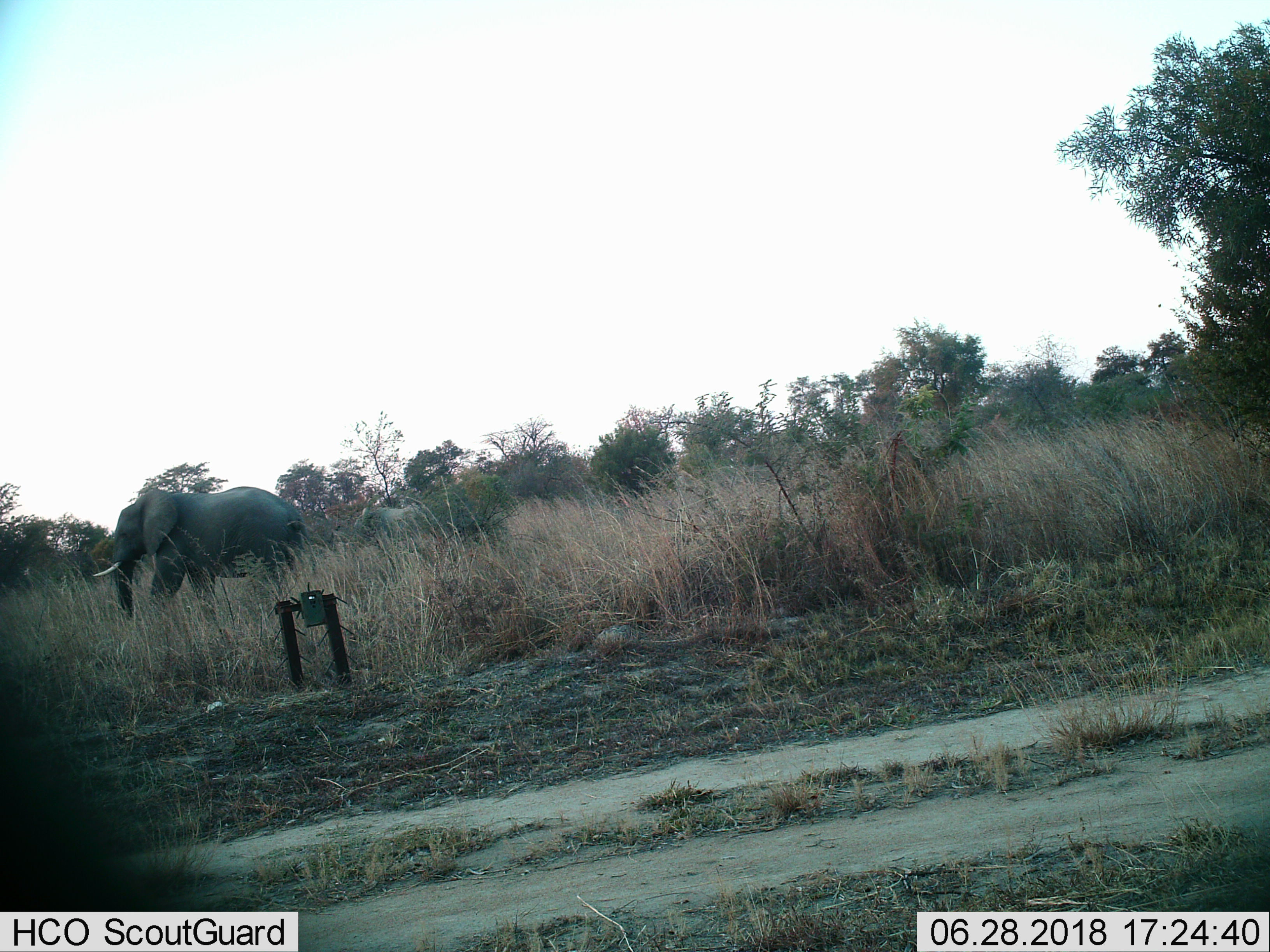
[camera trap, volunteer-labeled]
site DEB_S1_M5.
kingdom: Animalia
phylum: Chordata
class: Mammalia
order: Proboscidea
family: Elephantidae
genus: Loxodonta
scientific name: Loxodonta africana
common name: african bush elephant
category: elephant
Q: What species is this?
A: Elephant (african bush elephant) (Loxodonta africana).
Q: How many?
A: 1.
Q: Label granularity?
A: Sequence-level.